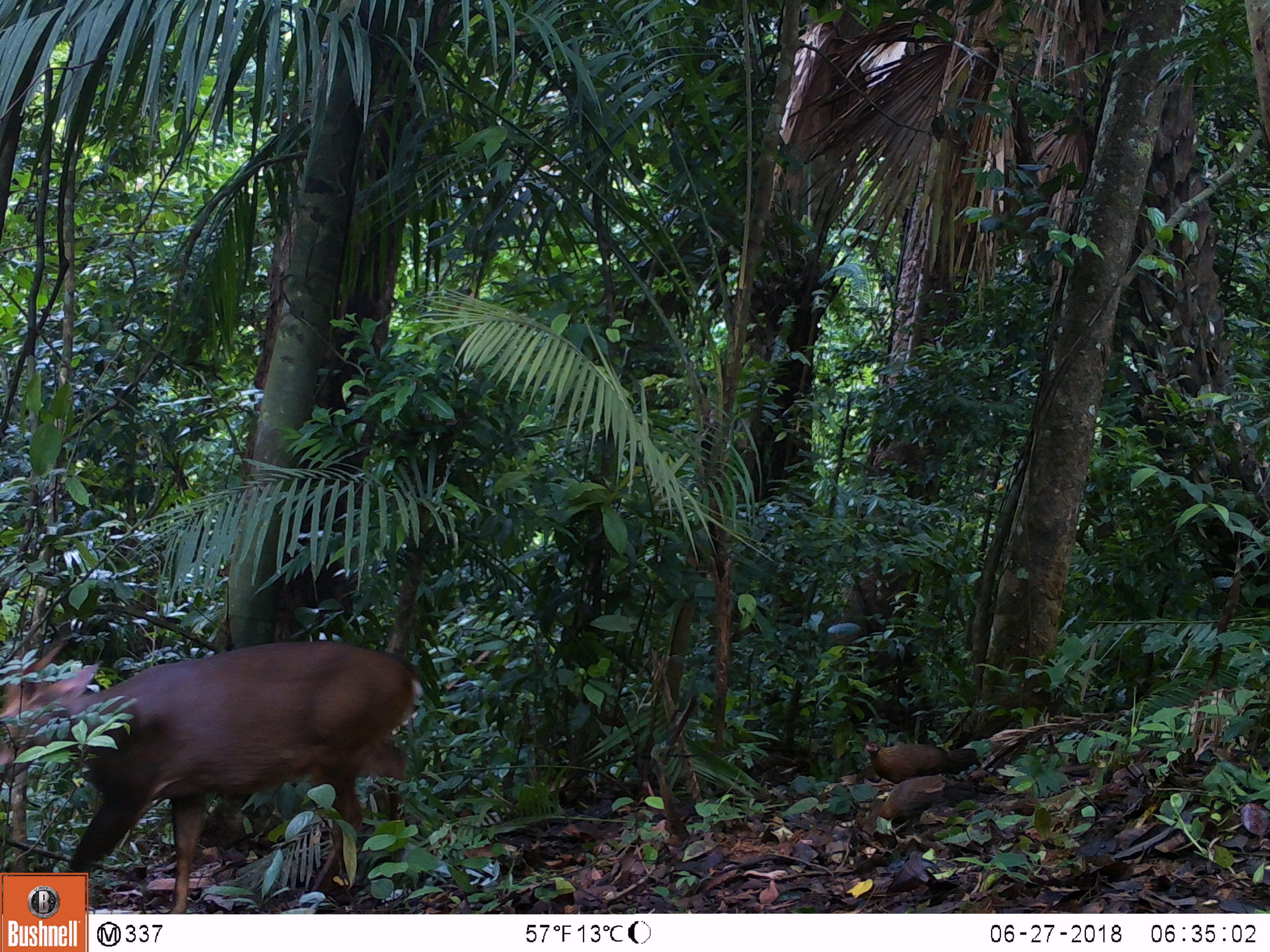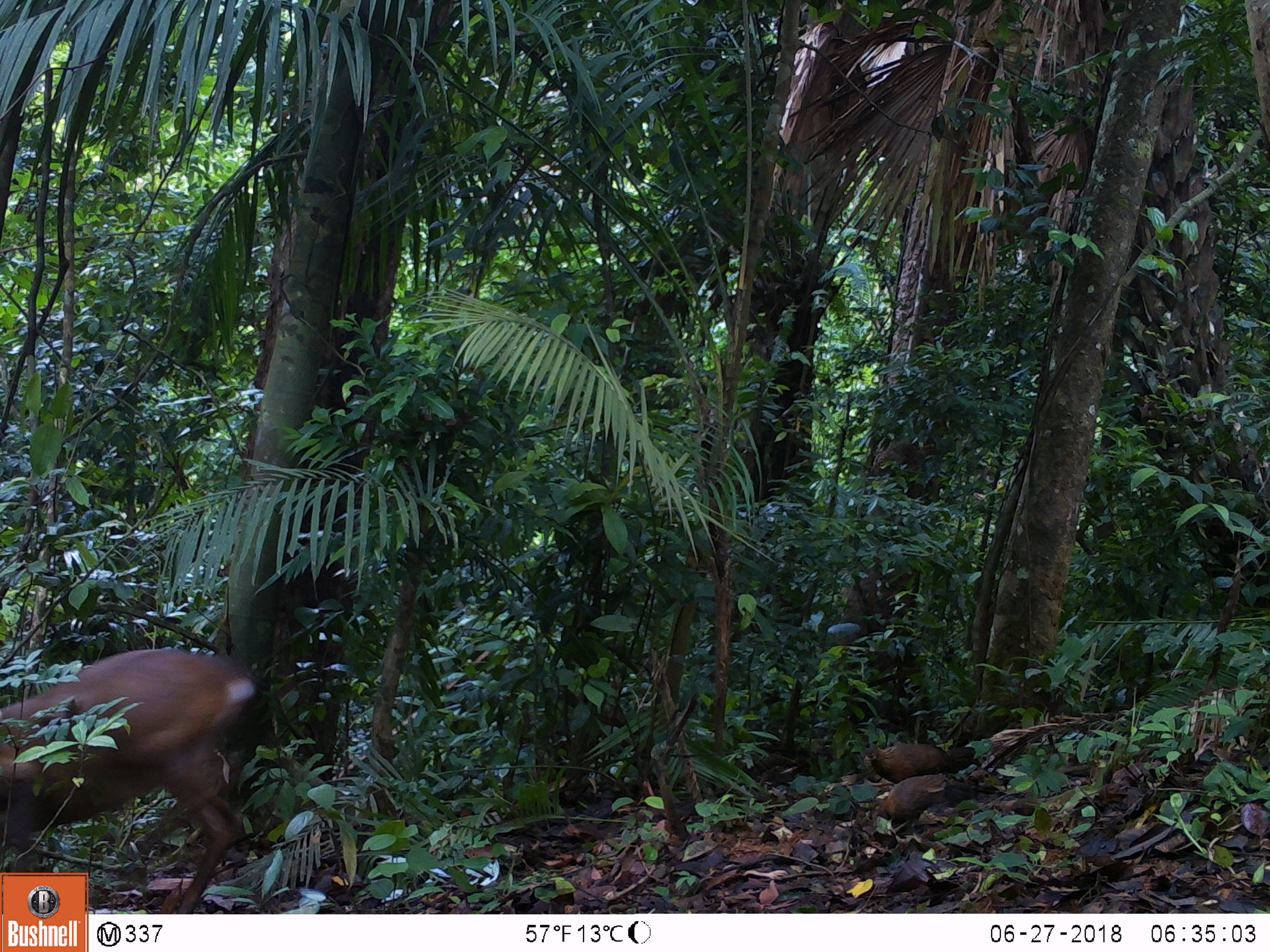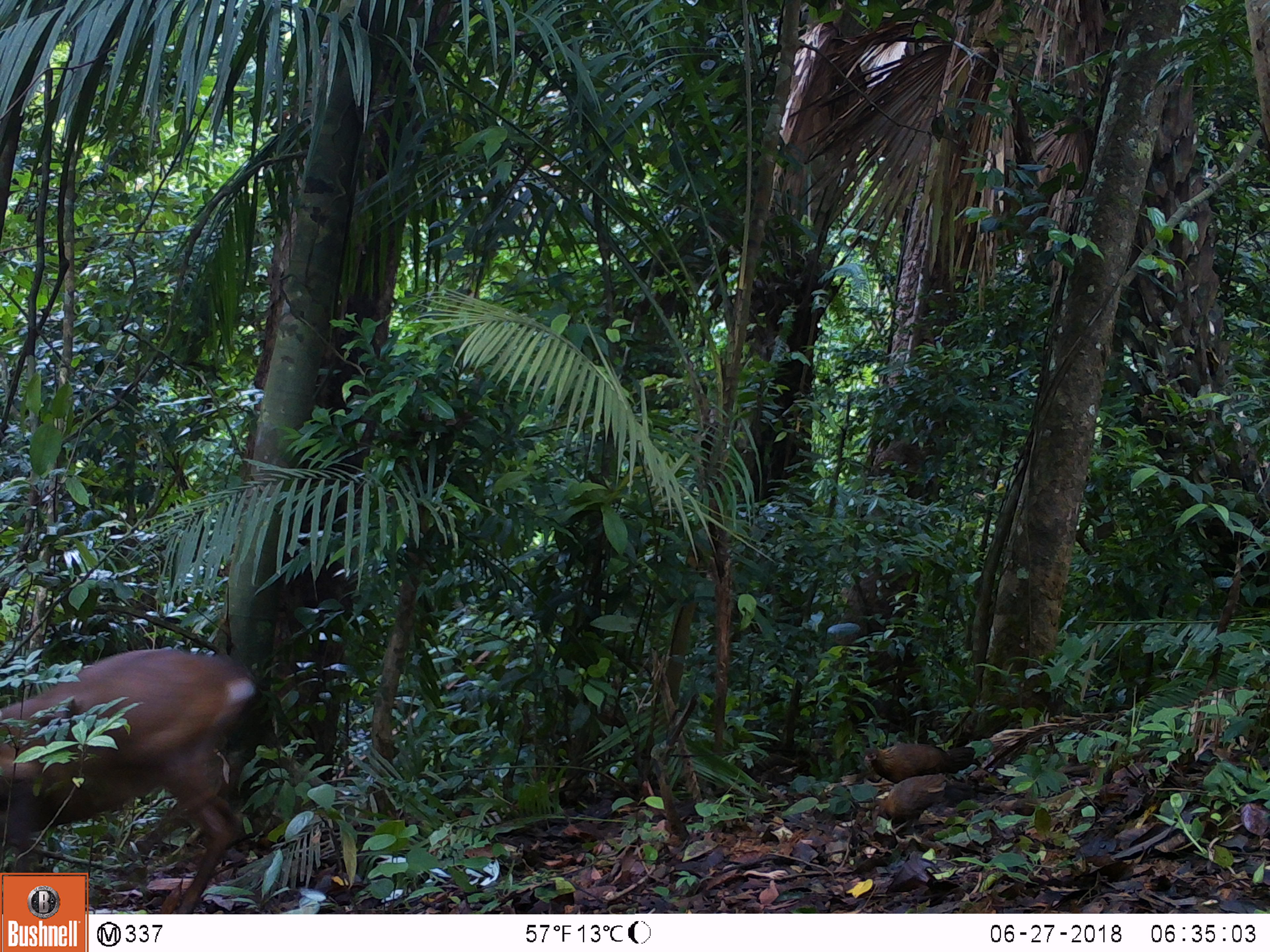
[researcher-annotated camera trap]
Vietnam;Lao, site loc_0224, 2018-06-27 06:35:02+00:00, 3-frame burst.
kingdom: Animalia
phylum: Chordata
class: Aves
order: Galliformes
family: Phasianidae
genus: Gallus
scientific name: Gallus gallus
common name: red junglefowl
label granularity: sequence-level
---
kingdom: Animalia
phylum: Chordata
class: Mammalia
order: Artiodactyla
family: Cervidae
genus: Muntiacus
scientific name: Muntiacus vuquangensis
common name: large-antlered muntjac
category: large antlered muntjac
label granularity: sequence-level